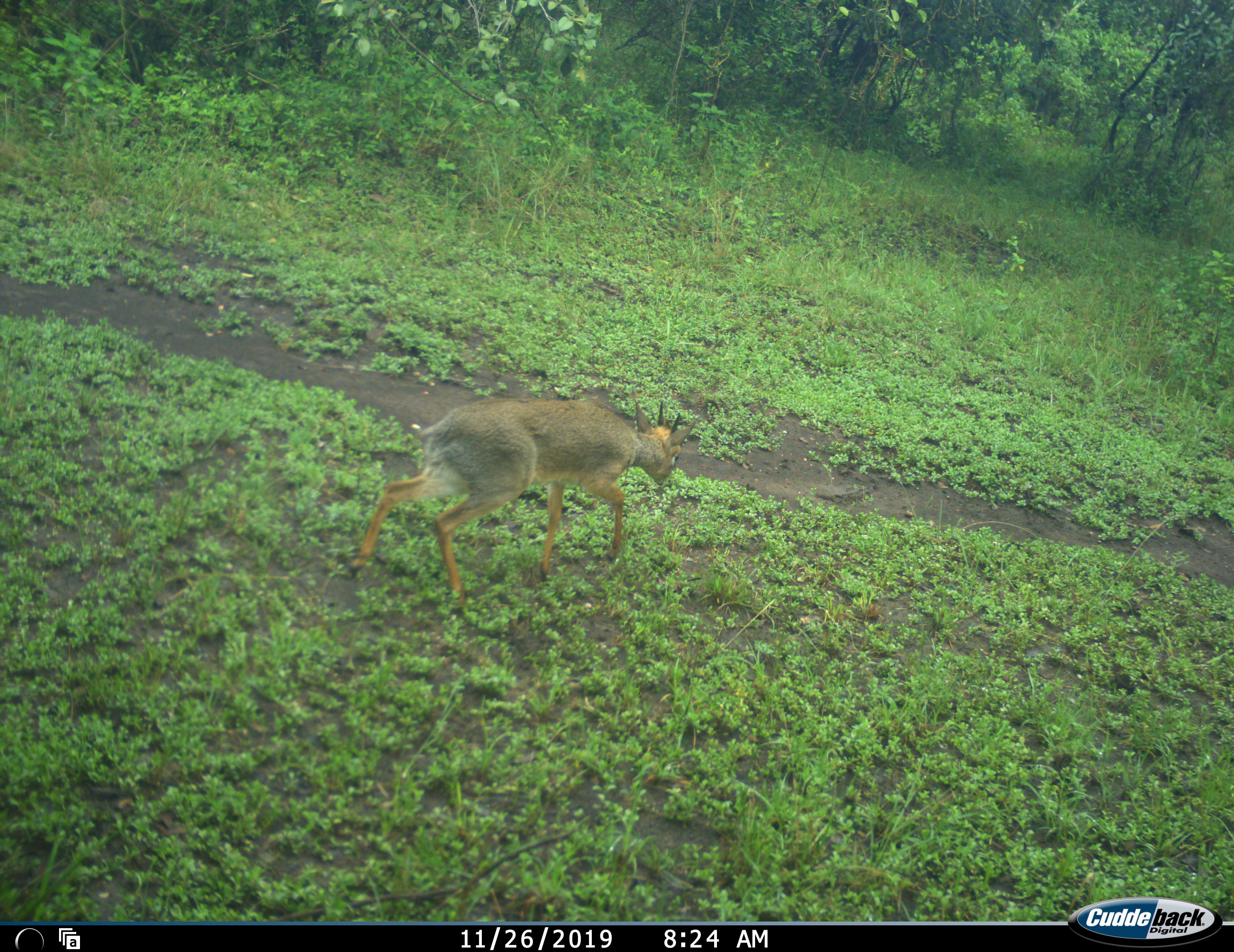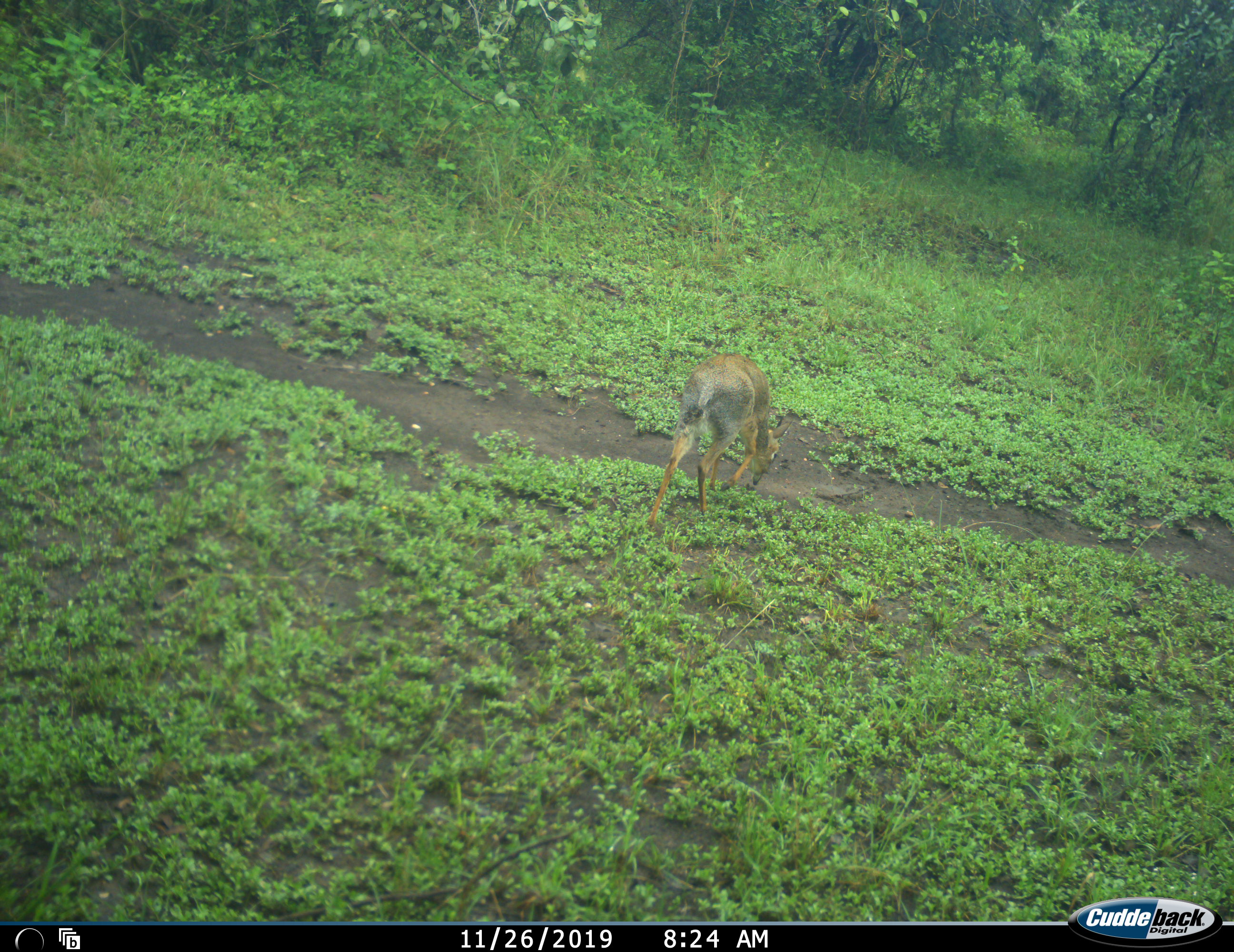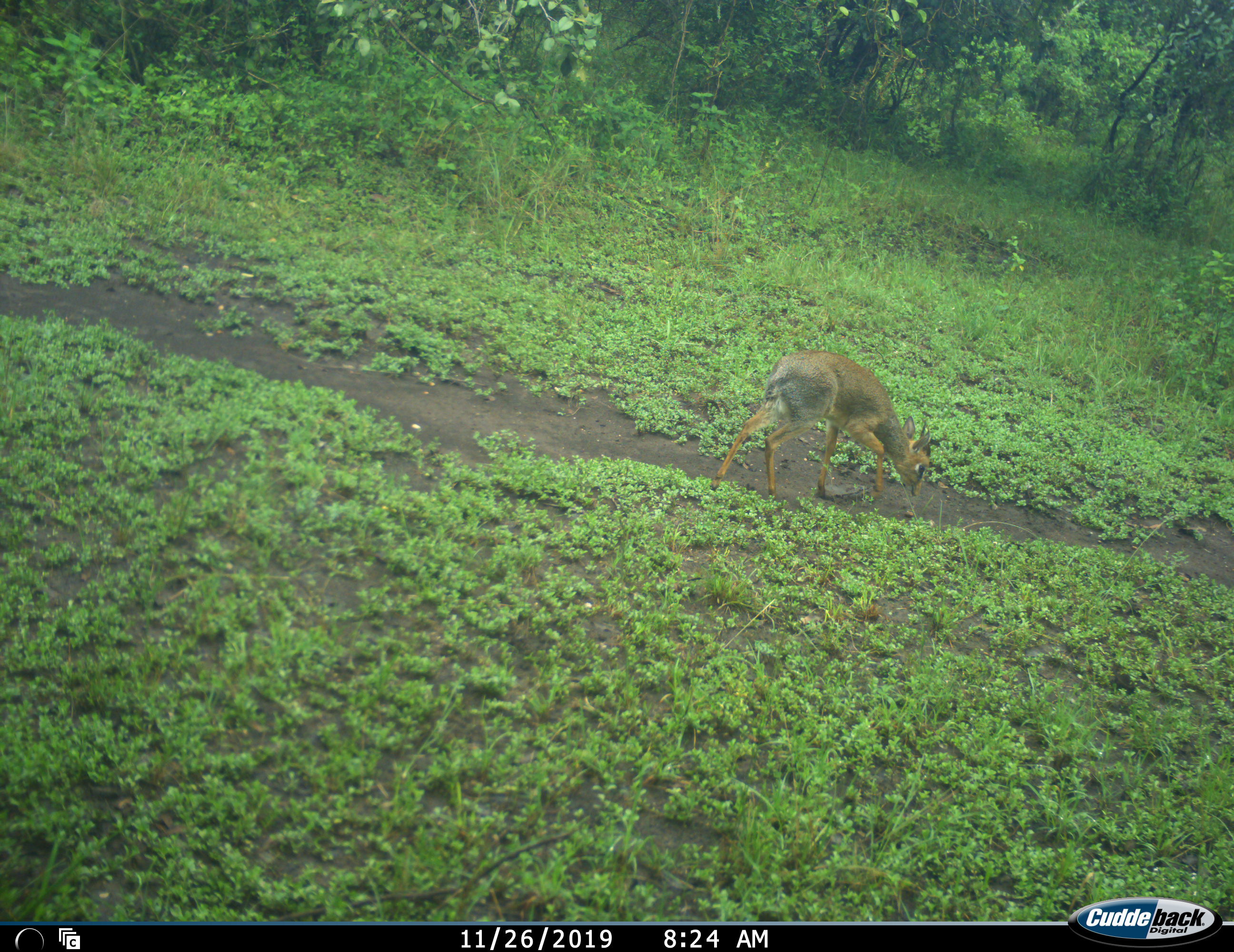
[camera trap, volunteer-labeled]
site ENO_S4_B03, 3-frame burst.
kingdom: Animalia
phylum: Chordata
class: Mammalia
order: Artiodactyla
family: Bovidae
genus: Madoqua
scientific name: Madoqua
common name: dik-dik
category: dikdik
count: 1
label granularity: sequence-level